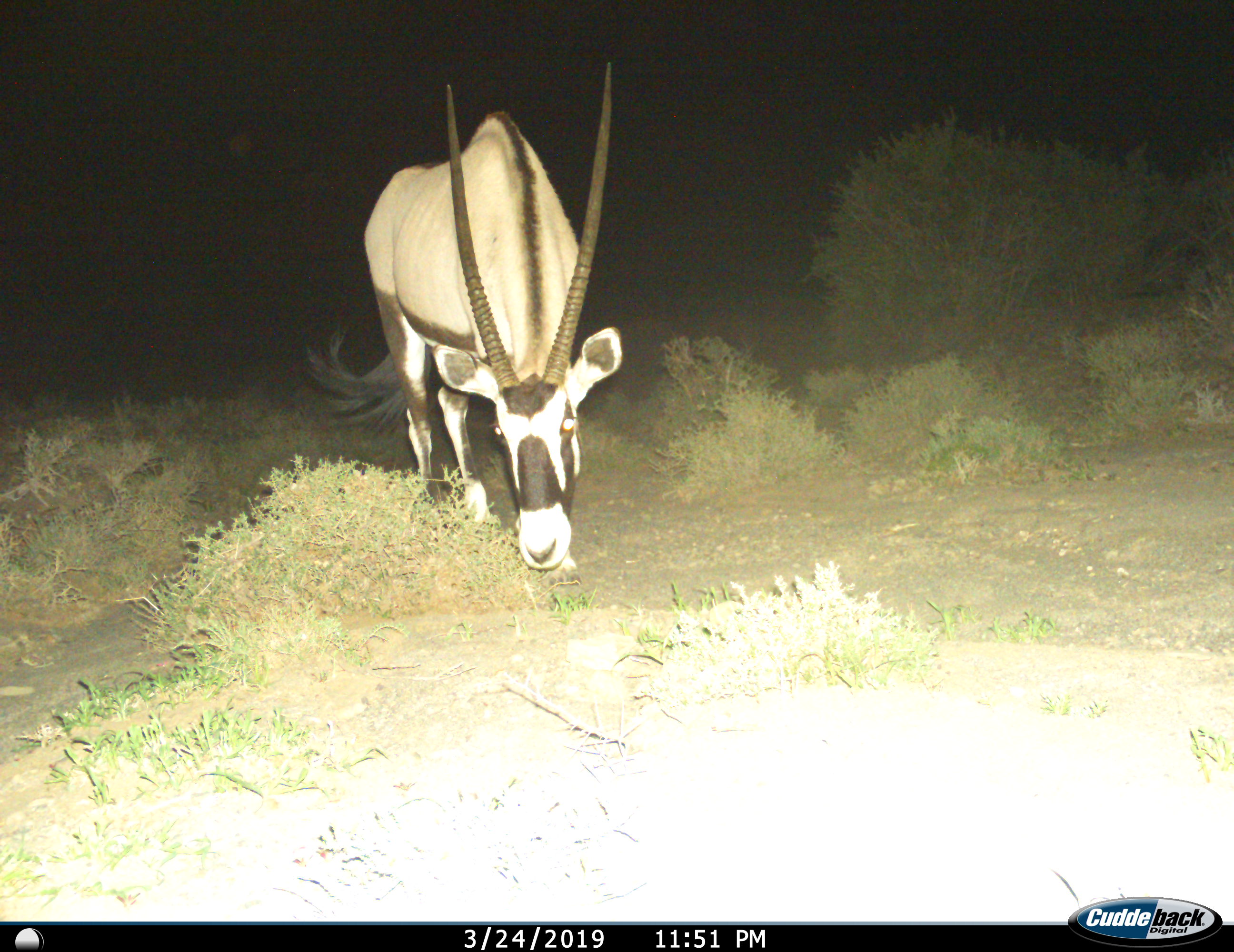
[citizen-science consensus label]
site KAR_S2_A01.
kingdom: Animalia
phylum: Chordata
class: Mammalia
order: Artiodactyla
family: Bovidae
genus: Oryx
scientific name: Oryx gazella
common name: gemsbok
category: oryx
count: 1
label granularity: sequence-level